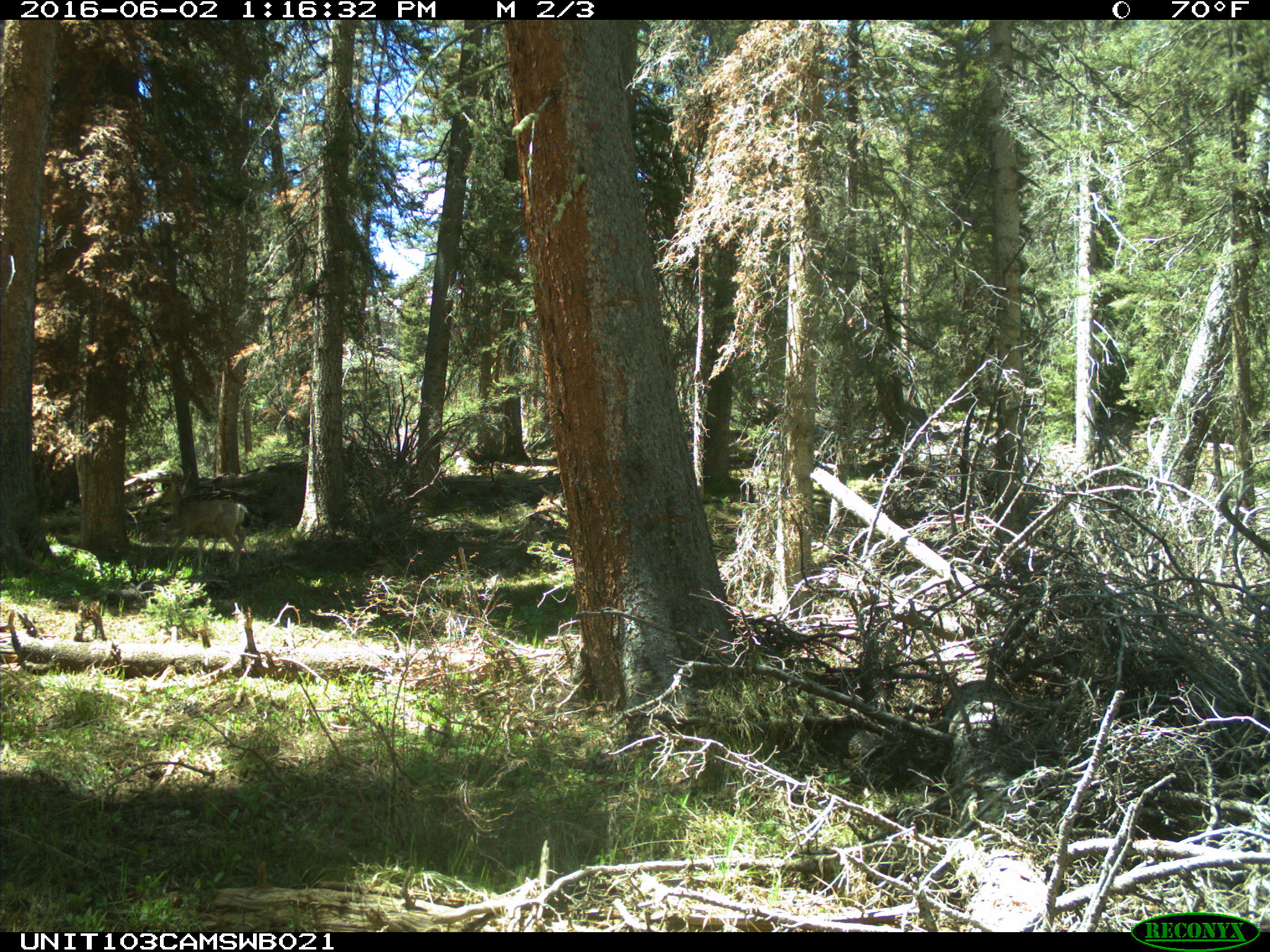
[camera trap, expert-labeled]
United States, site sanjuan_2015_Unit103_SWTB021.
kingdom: Animalia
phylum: Chordata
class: Mammalia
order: Artiodactyla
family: Cervidae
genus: Odocoileus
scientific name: Odocoileus hemionus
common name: mule deer